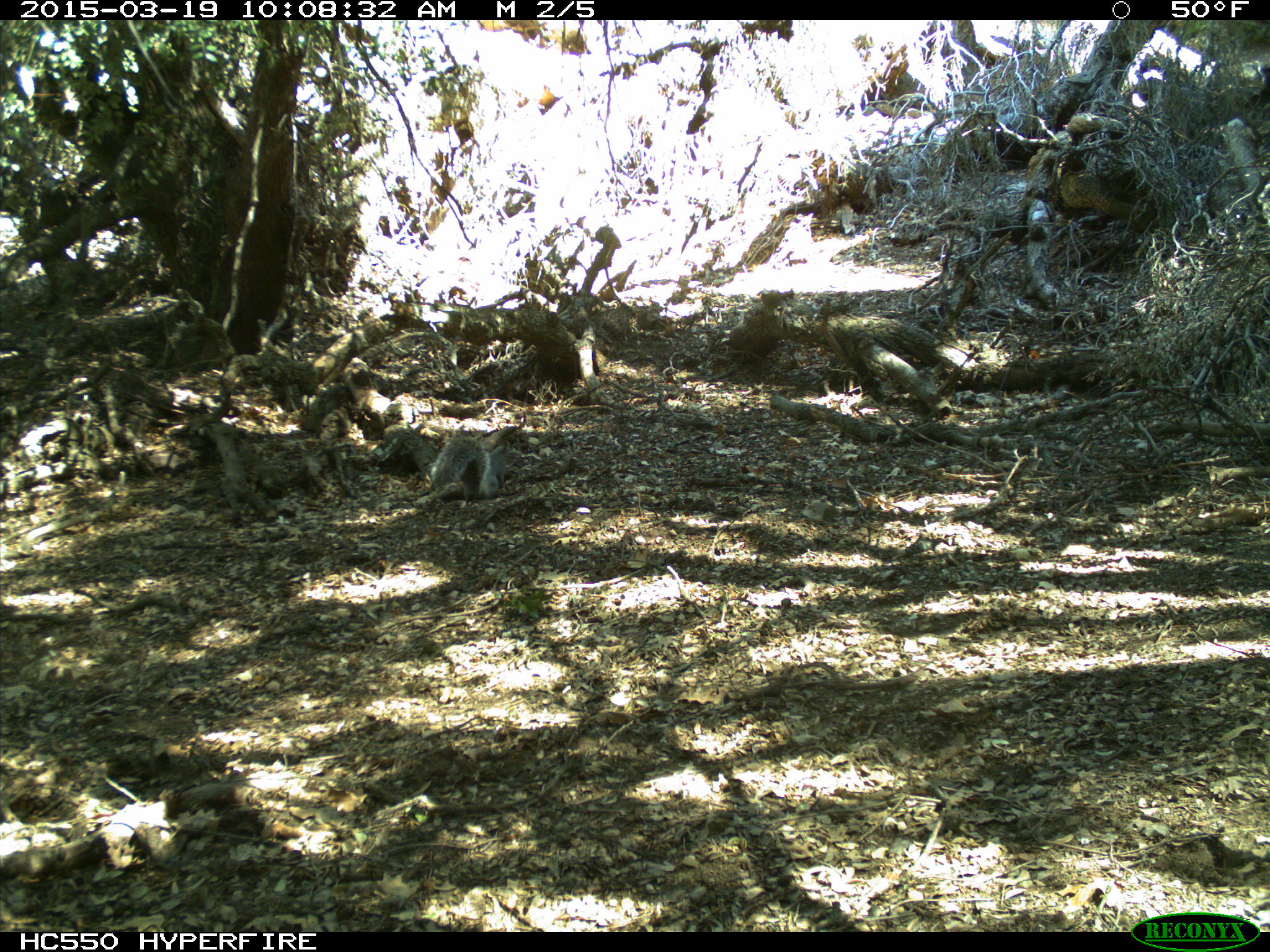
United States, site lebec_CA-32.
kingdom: Animalia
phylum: Chordata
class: Mammalia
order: Rodentia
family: Sciuridae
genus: Sciurus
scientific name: Sciurus carolinensis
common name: eastern gray squirrel